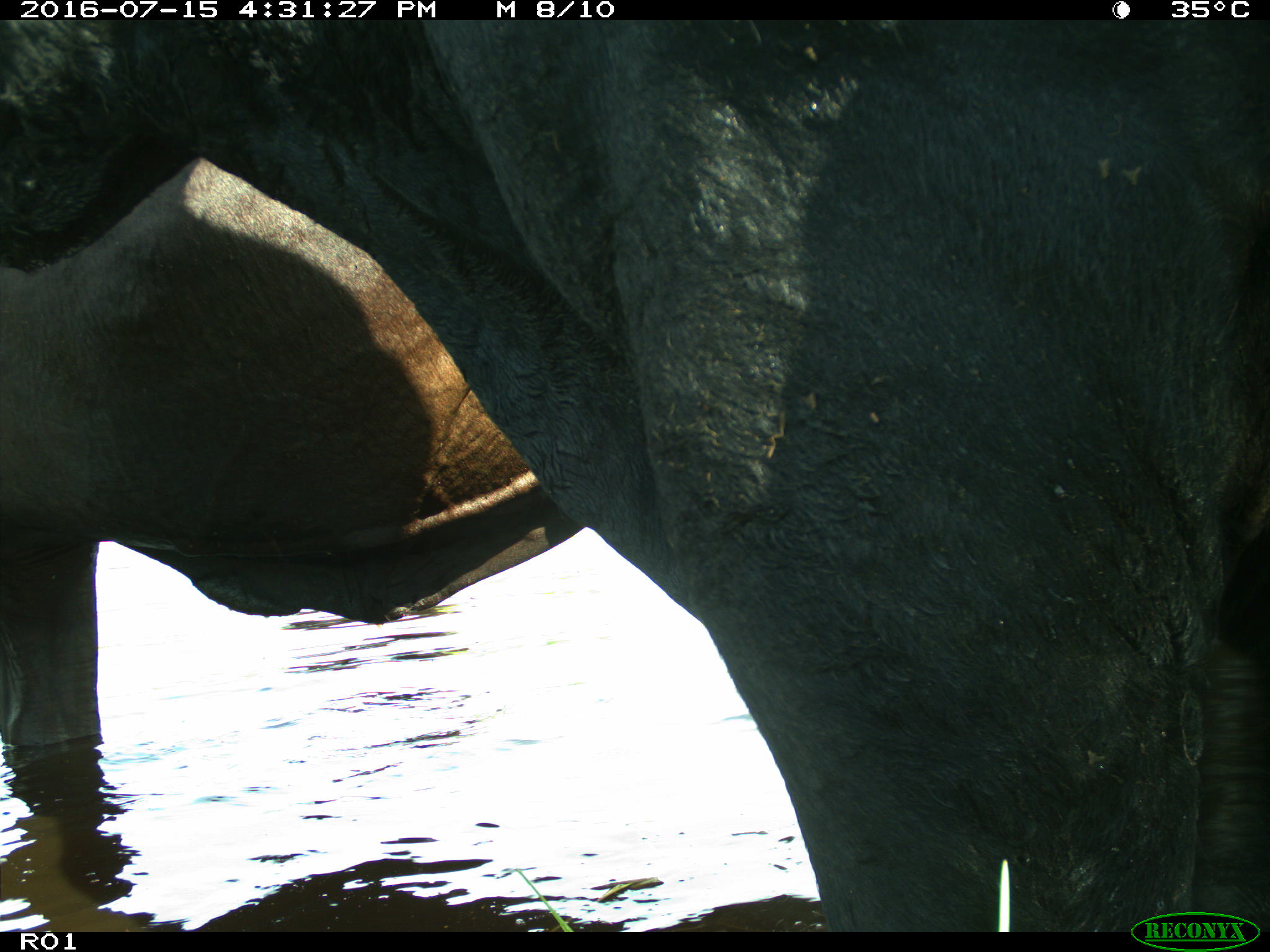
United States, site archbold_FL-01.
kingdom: Animalia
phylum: Chordata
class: Mammalia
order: Artiodactyla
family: Bovidae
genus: Bos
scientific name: Bos taurus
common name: domestic cow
Bos taurus (domestic cow).